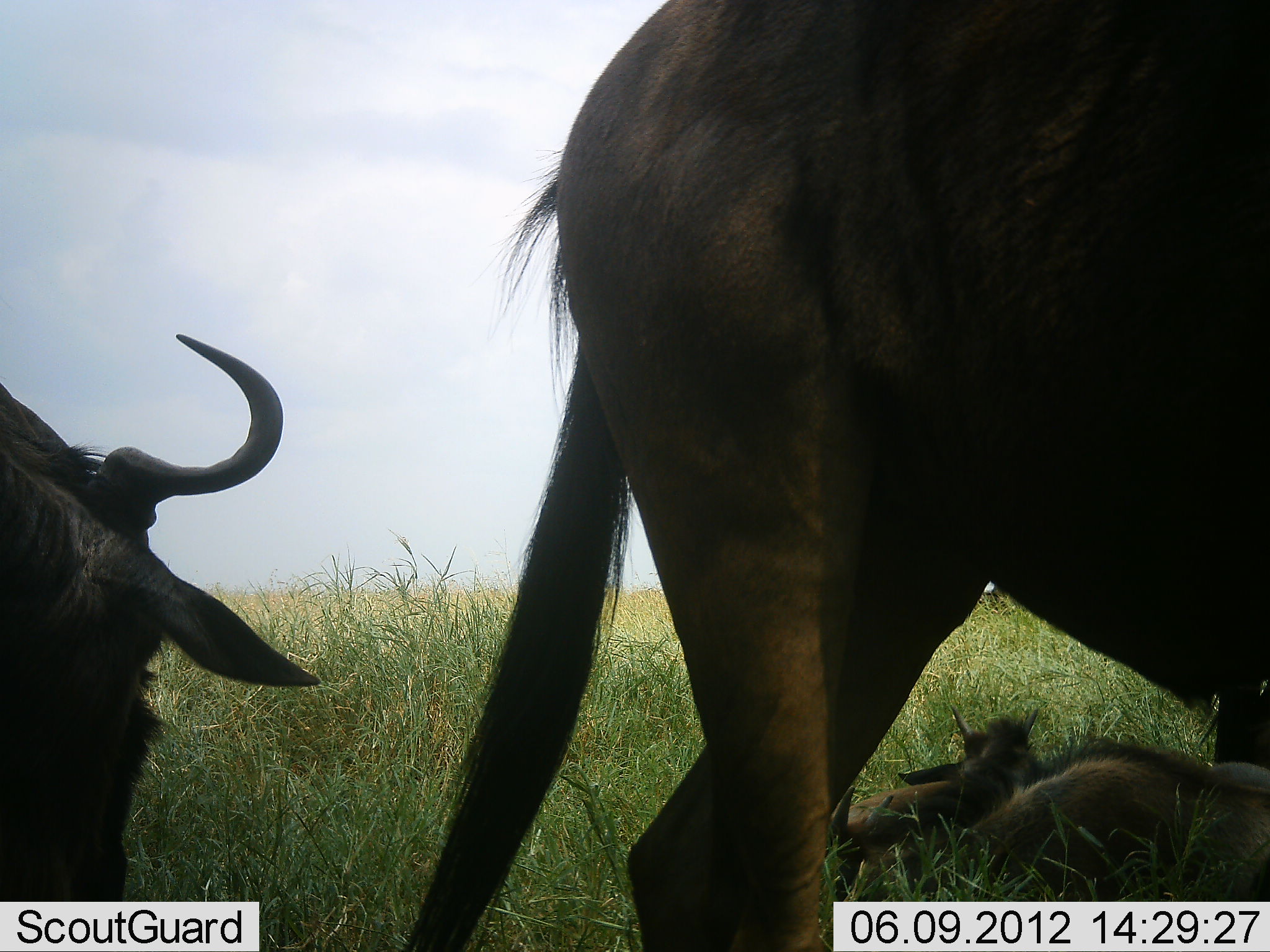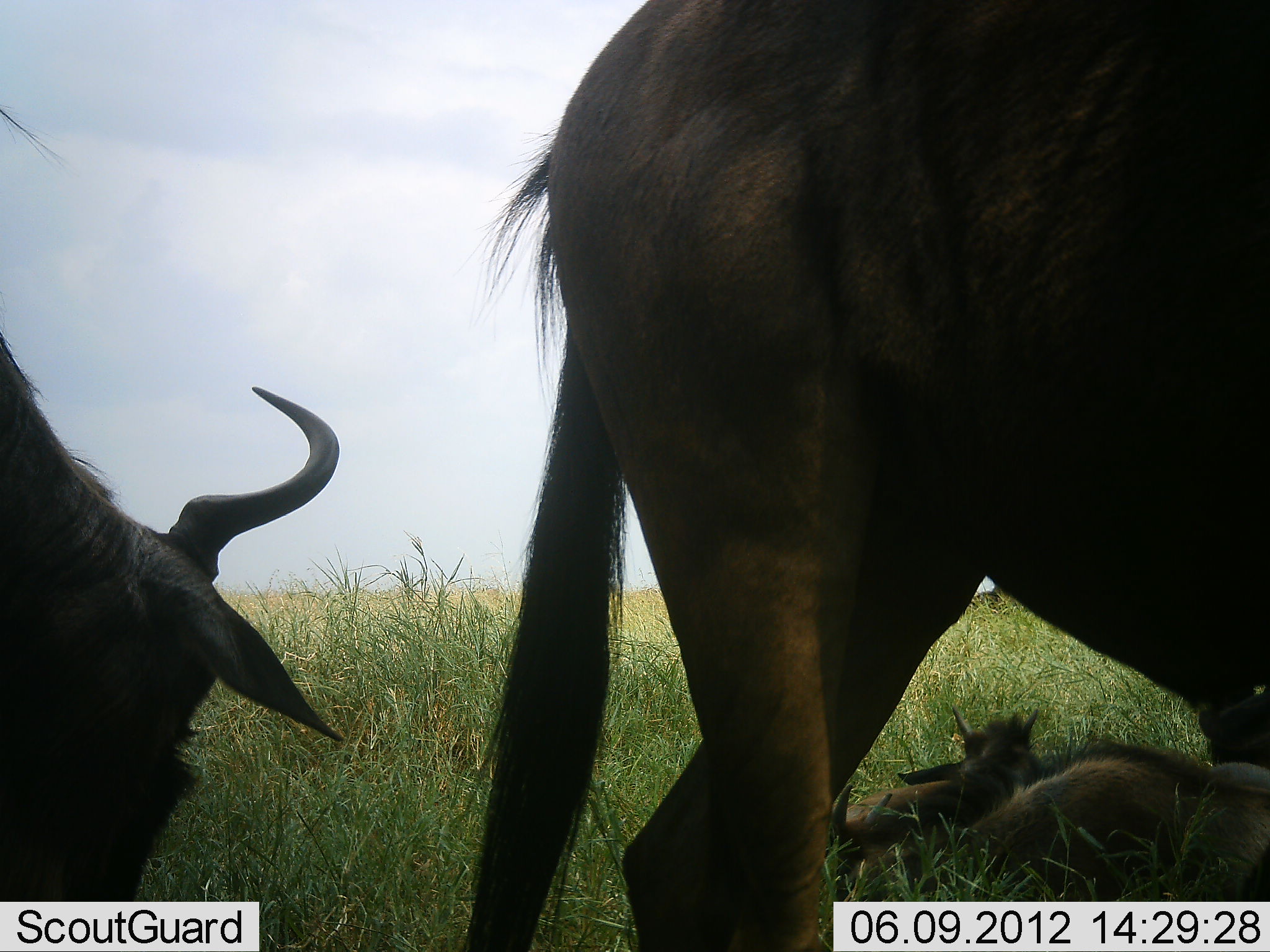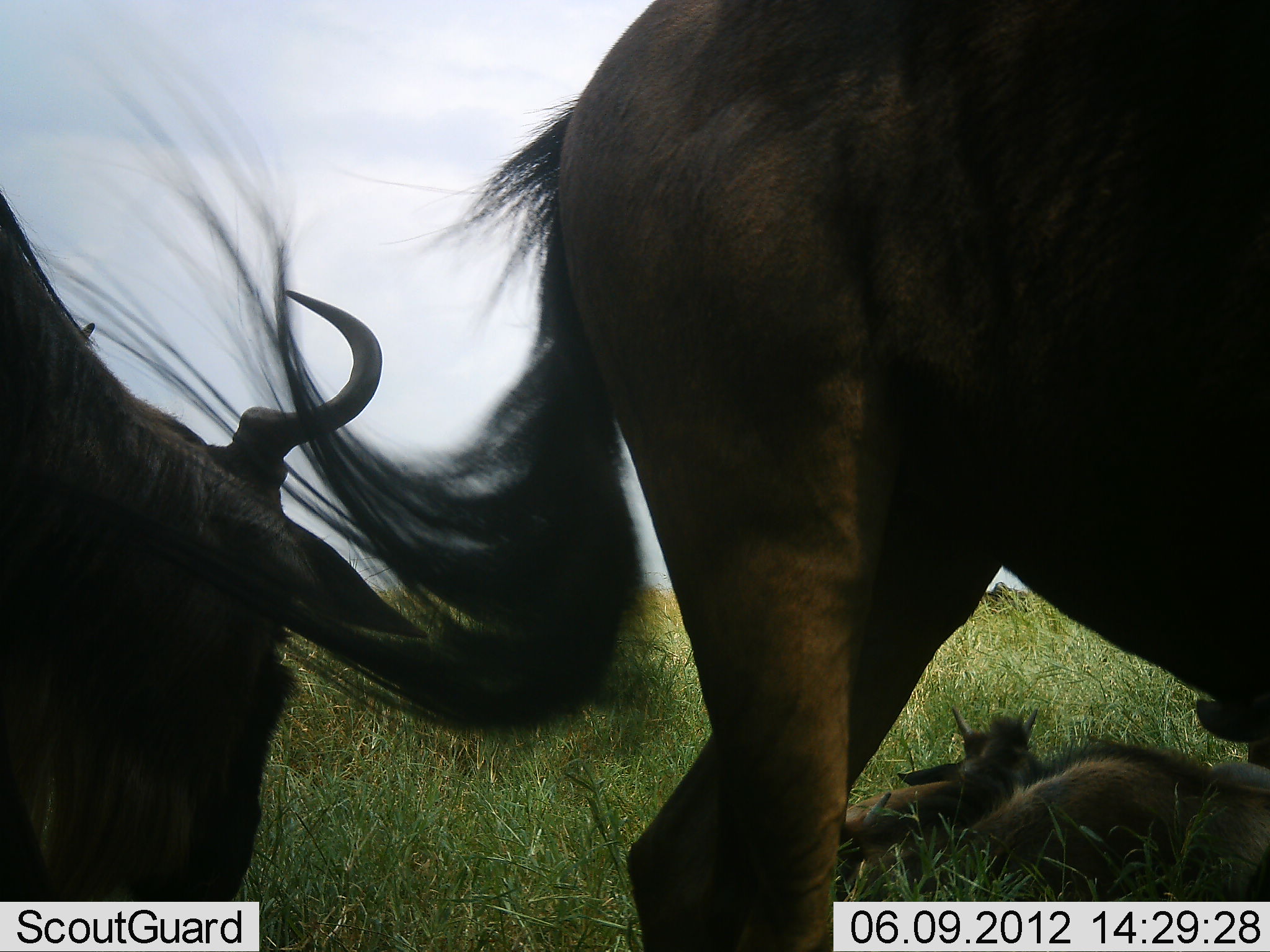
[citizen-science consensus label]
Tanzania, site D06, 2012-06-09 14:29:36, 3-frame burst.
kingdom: Animalia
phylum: Chordata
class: Mammalia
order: Artiodactyla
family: Bovidae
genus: Connochaetes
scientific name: Connochaetes taurinus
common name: blue wildebeest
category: wildebeest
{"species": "wildebeest (blue wildebeest) (Connochaetes taurinus)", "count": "3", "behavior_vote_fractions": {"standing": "80%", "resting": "90%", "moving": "10%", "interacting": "0%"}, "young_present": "70%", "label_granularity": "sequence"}